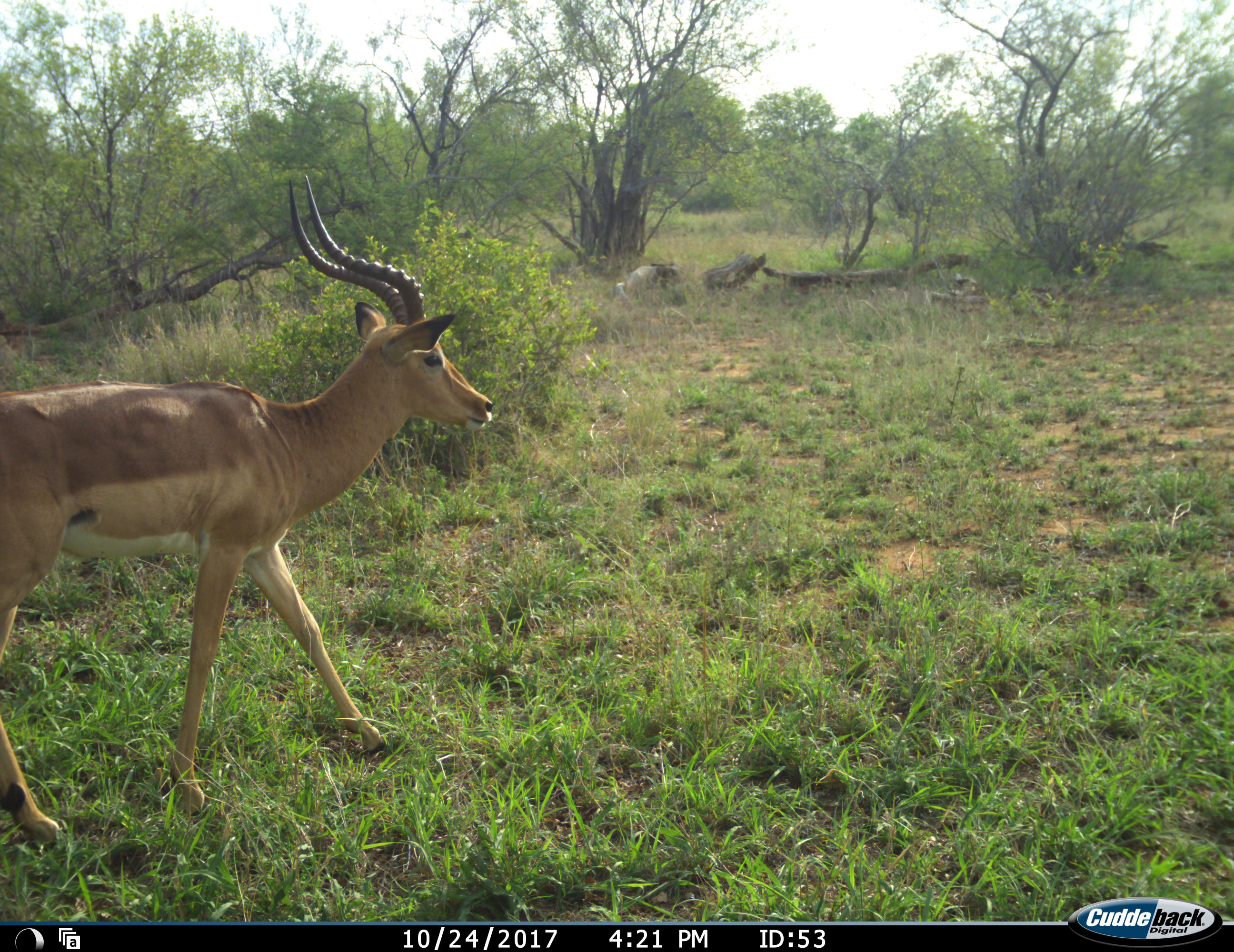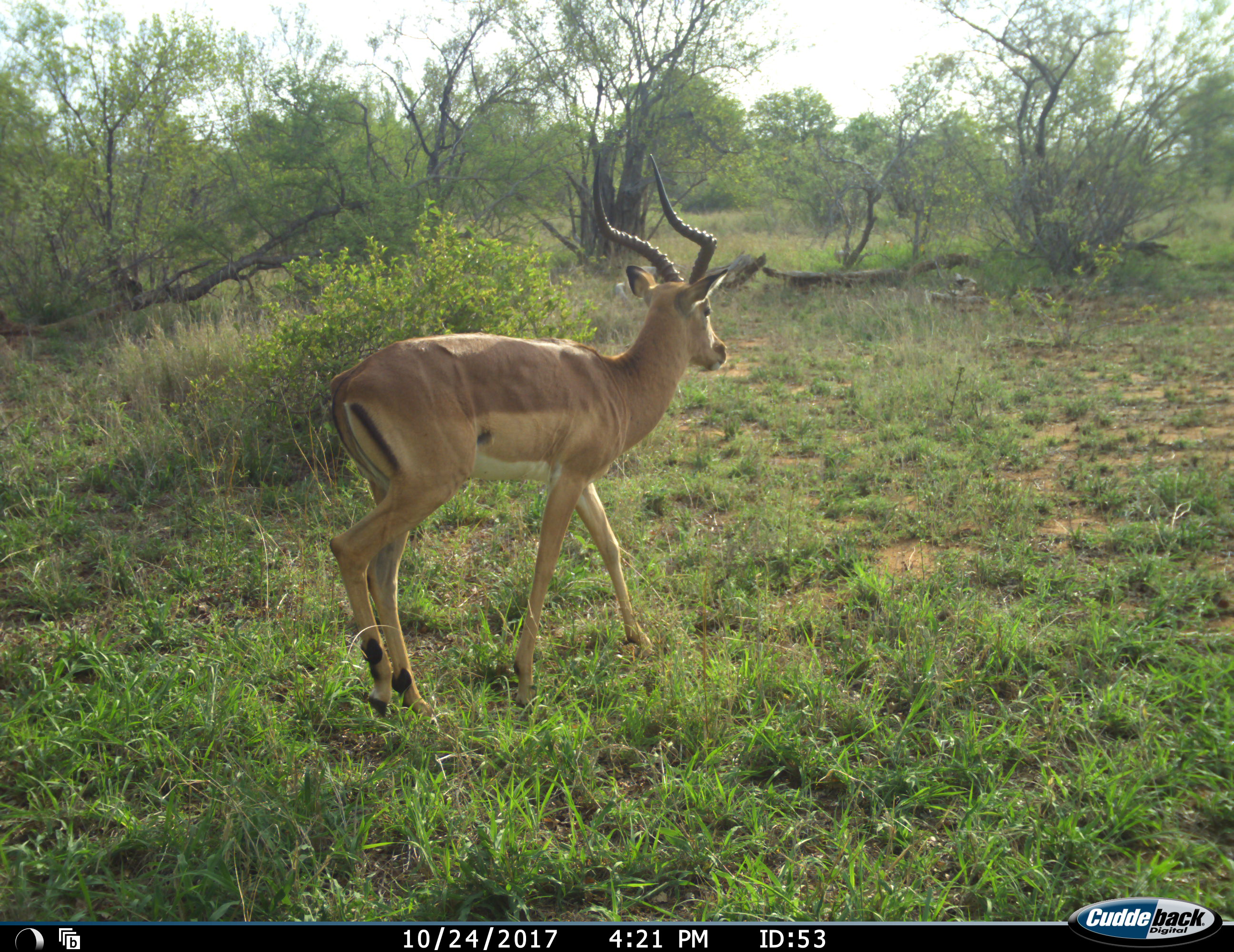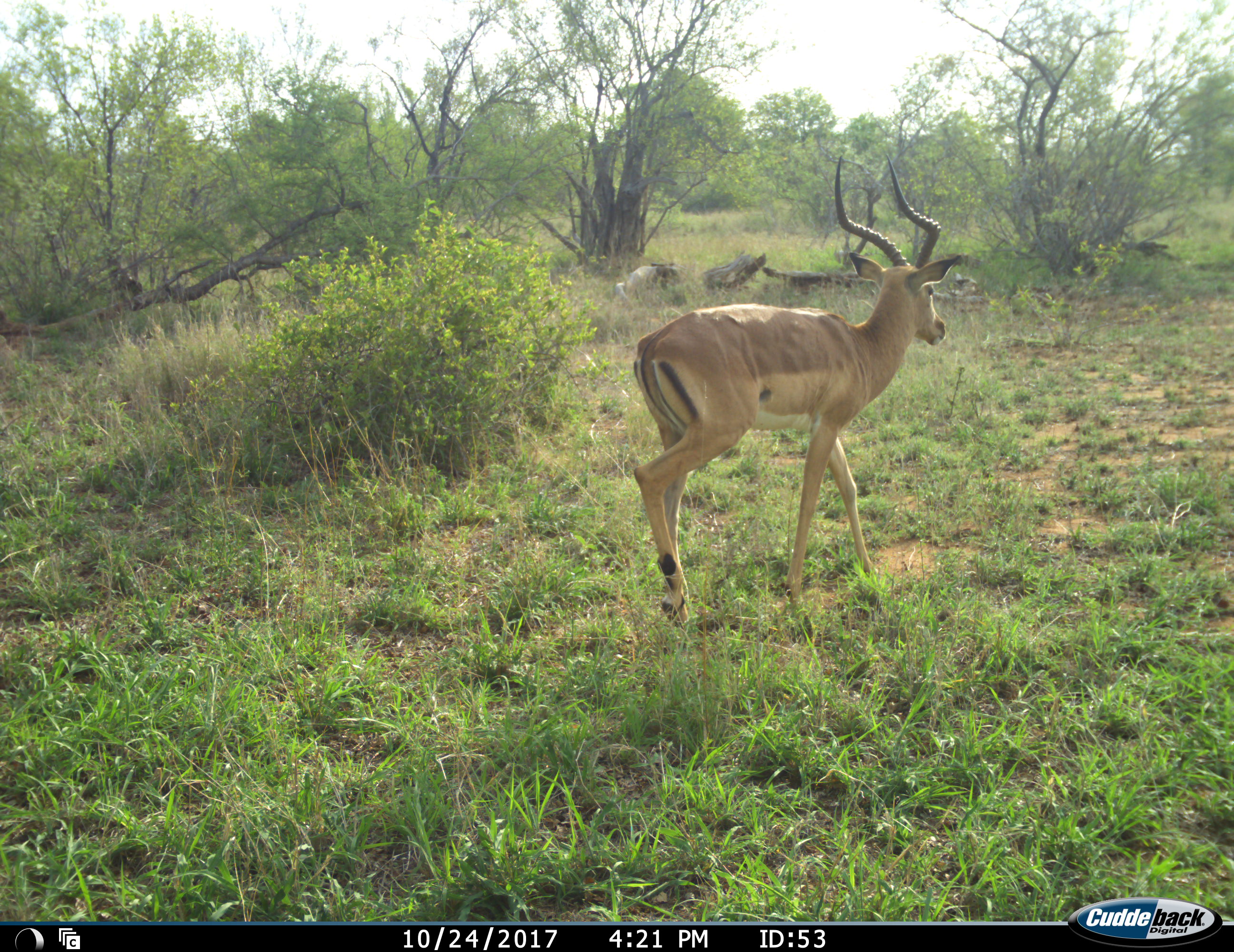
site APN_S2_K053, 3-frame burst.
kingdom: Animalia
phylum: Chordata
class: Mammalia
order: Artiodactyla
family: Bovidae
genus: Aepyceros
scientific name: Aepyceros melampus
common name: impala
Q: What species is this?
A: Impala (Aepyceros melampus).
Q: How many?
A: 1.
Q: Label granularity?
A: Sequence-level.